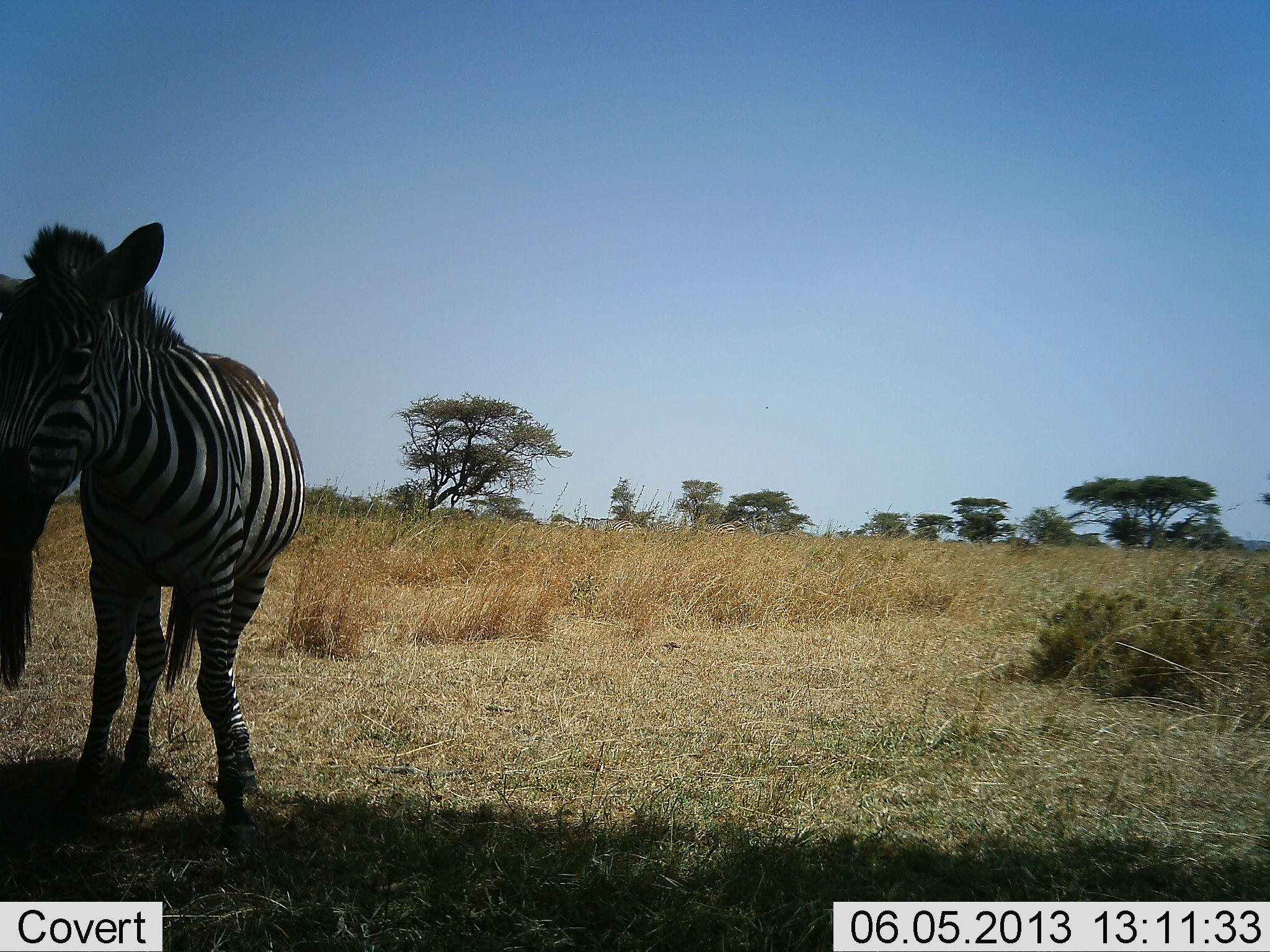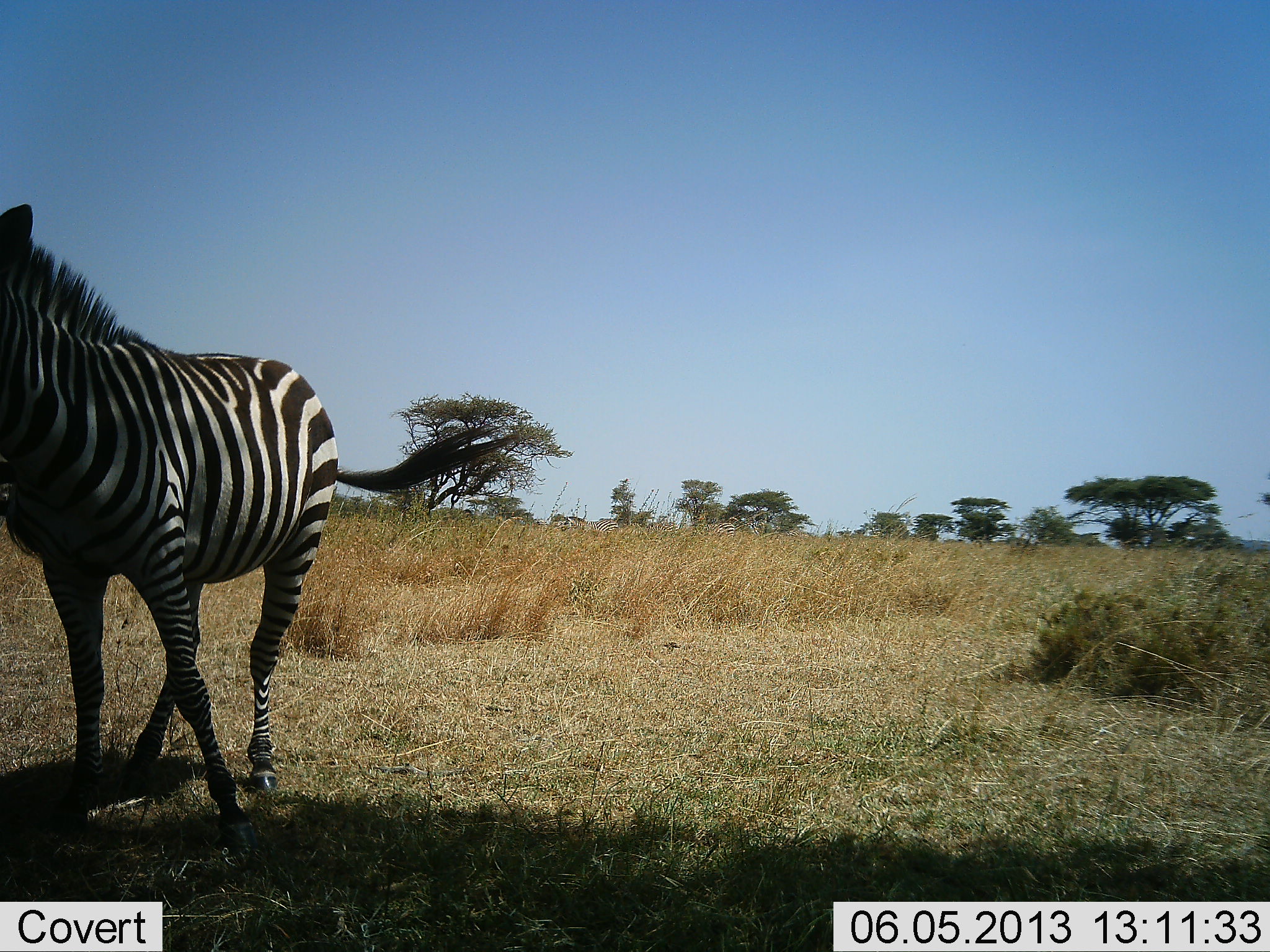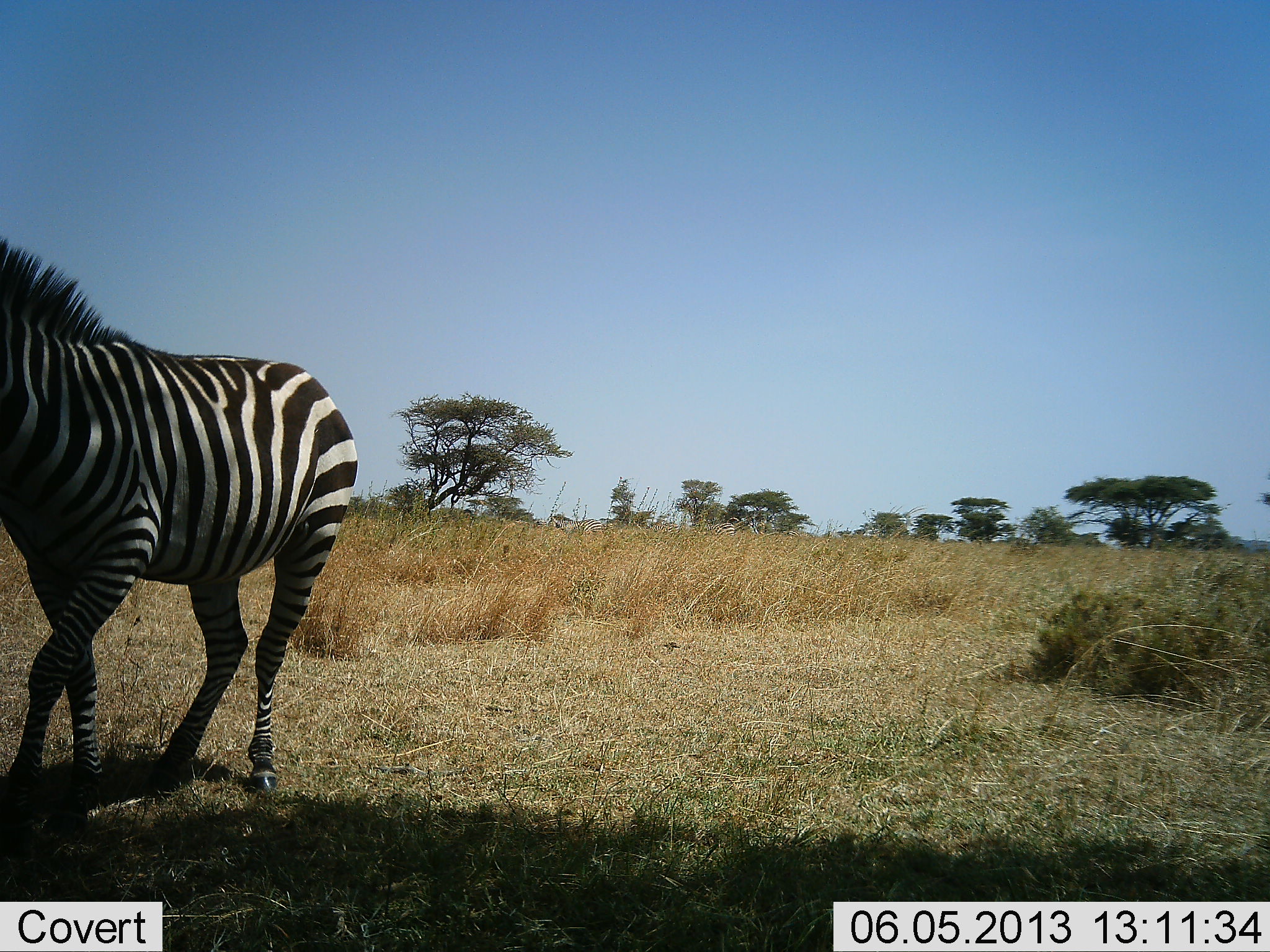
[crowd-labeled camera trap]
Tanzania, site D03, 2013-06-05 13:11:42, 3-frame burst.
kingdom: Animalia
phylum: Chordata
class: Mammalia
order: Perissodactyla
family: Equidae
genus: Equus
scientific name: Equus quagga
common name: plains zebra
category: zebra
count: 1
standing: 72%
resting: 4%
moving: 24%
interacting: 12%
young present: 0%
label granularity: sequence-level